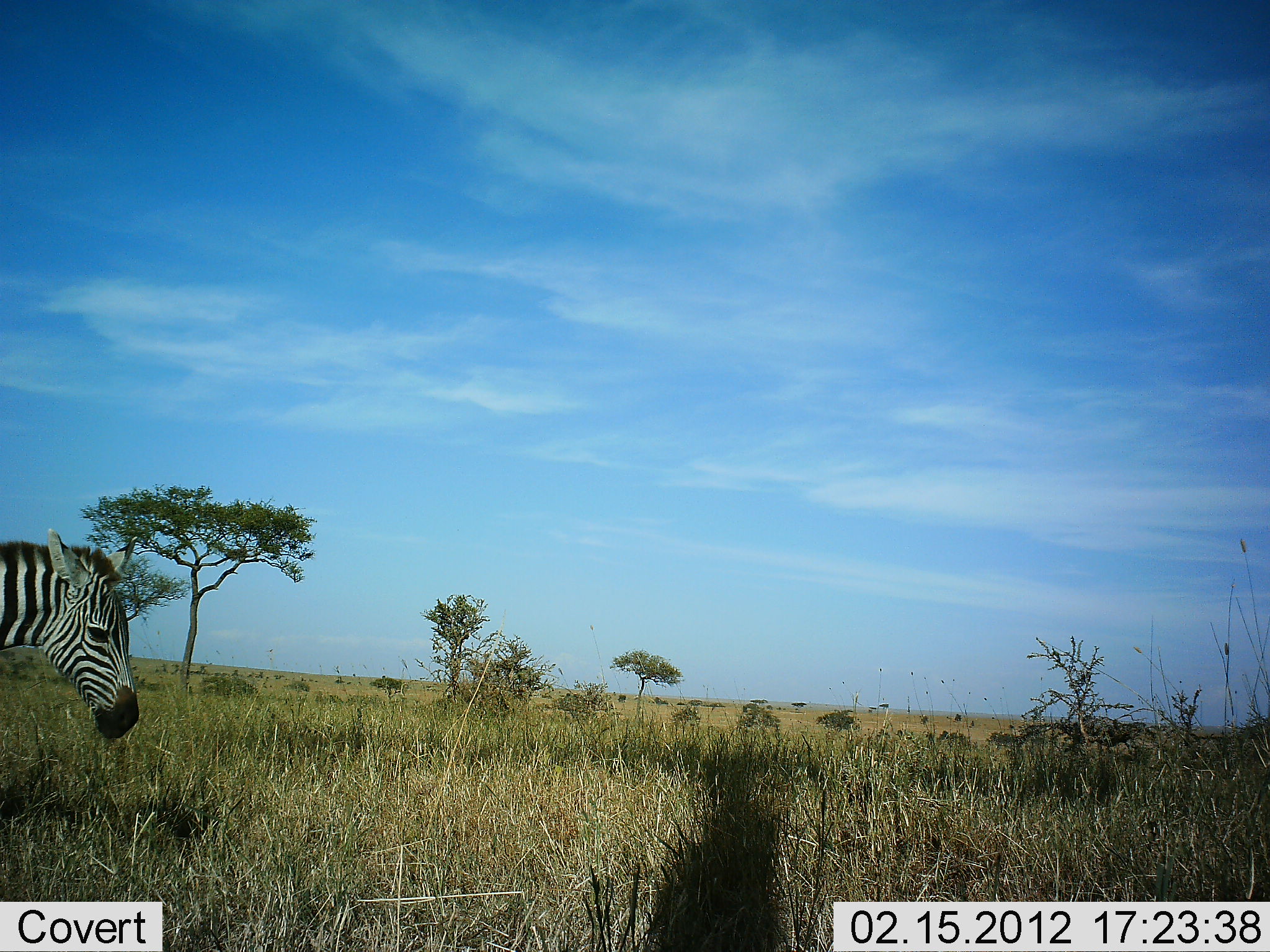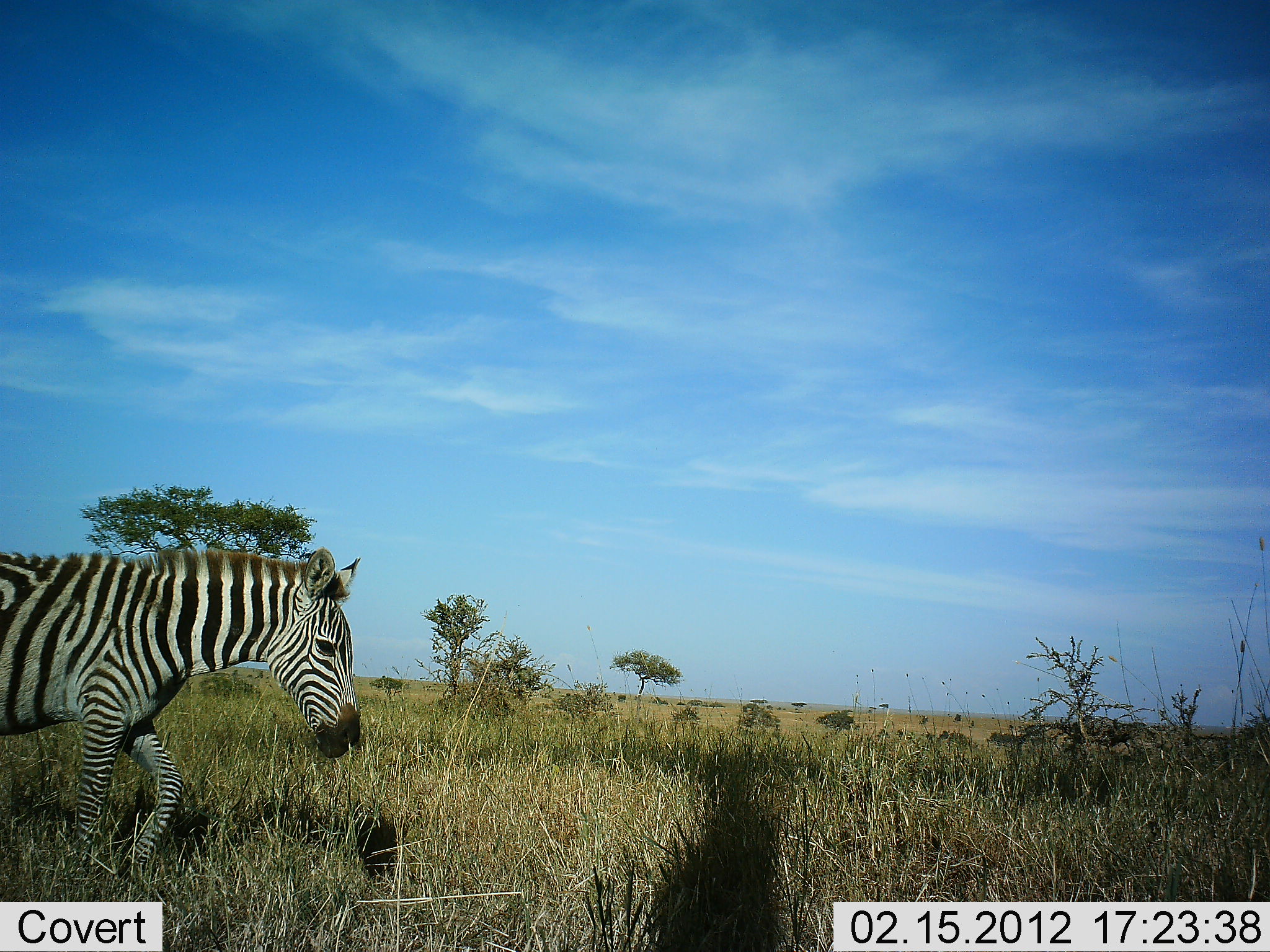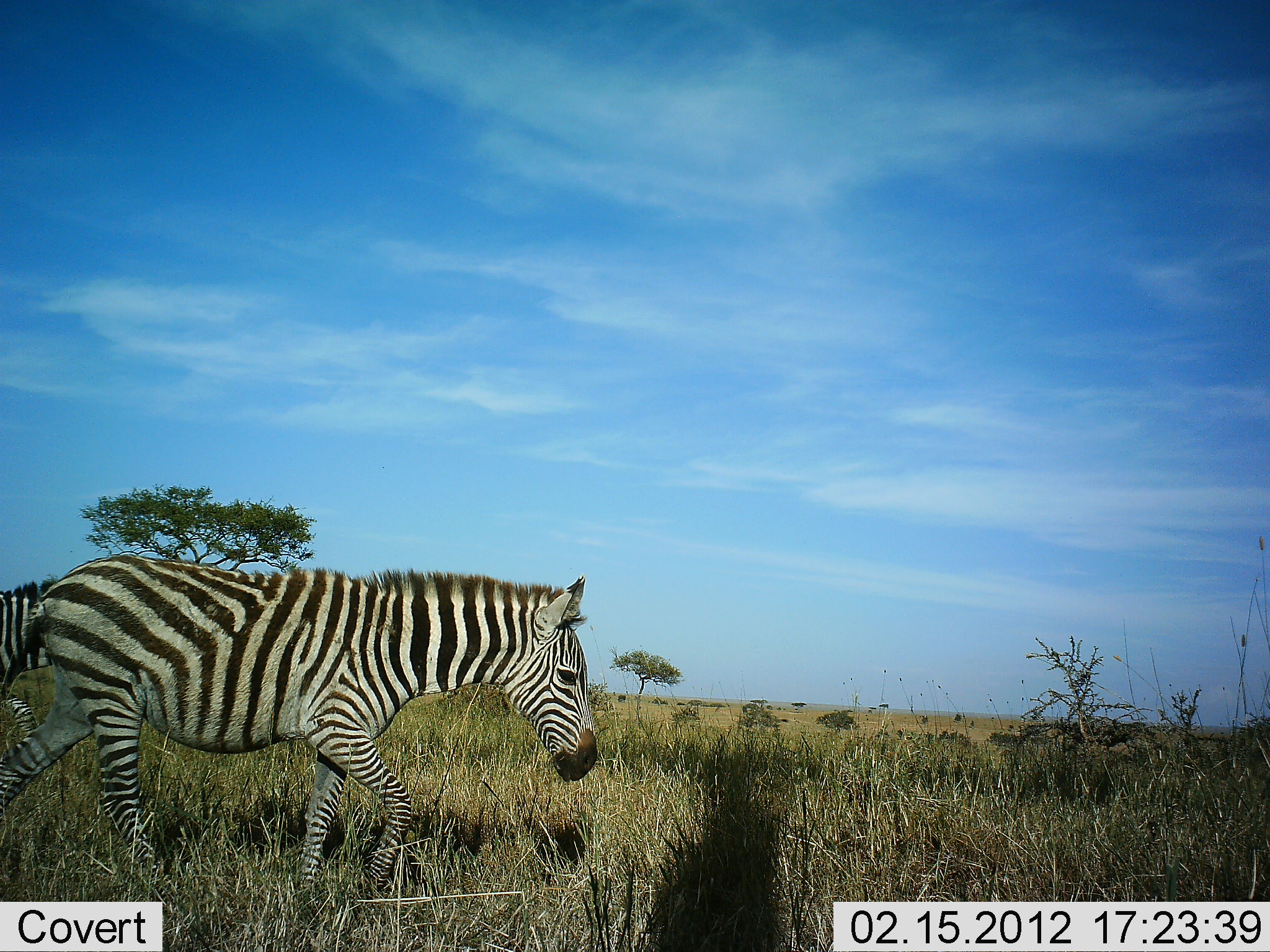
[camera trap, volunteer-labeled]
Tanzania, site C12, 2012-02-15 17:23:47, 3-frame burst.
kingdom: Animalia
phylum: Chordata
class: Mammalia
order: Perissodactyla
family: Equidae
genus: Equus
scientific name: Equus quagga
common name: plains zebra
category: zebra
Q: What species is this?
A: Zebra (plains zebra) (Equus quagga).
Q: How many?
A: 1.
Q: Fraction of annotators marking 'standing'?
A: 0%.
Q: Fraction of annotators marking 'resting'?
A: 0%.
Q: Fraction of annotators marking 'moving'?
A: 97%.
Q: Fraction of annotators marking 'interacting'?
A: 0%.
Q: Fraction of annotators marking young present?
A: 0%.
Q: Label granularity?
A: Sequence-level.